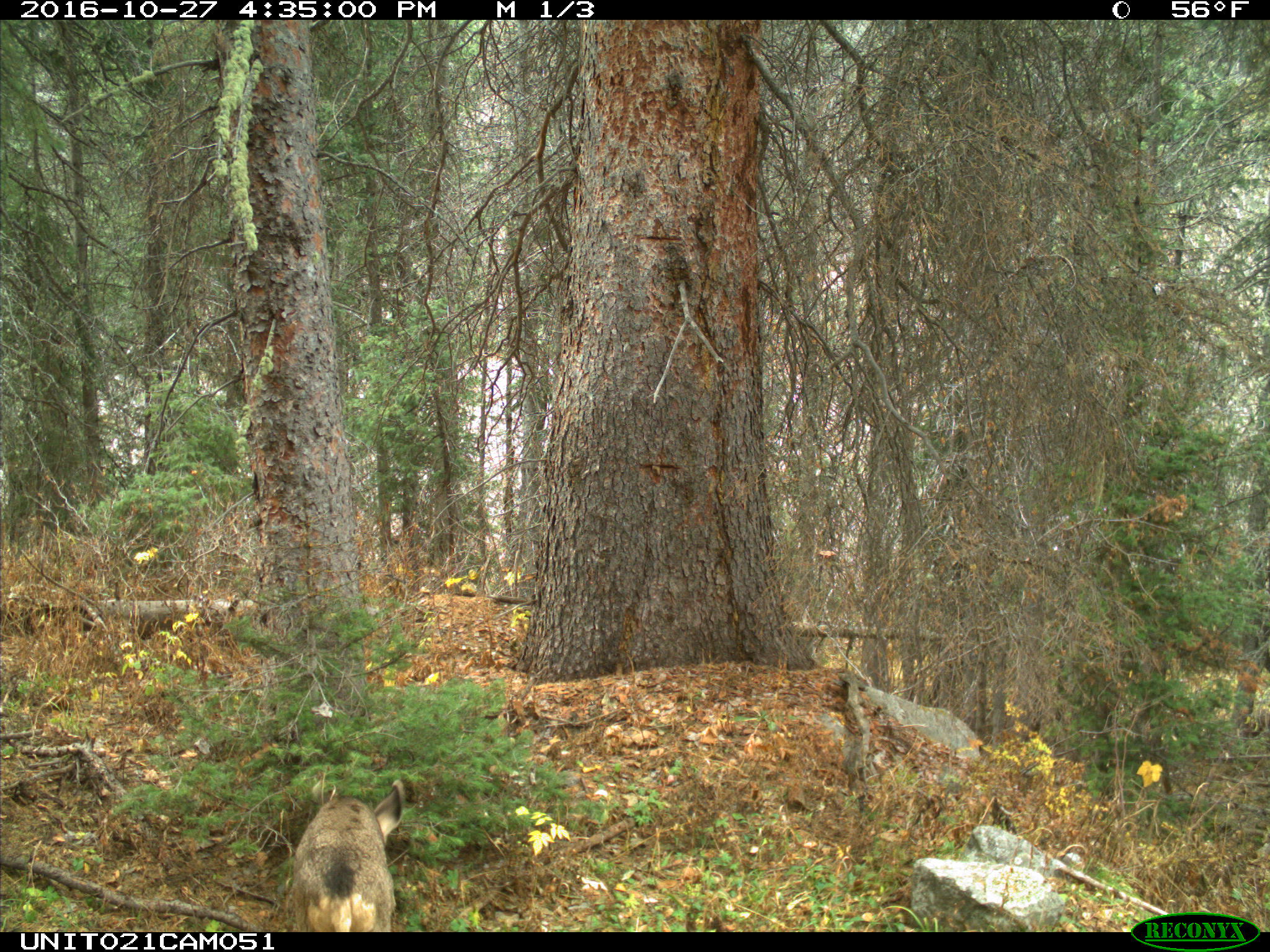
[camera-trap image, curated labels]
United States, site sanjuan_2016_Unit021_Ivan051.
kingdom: Animalia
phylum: Chordata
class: Mammalia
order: Artiodactyla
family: Cervidae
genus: Odocoileus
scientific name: Odocoileus hemionus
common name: mule deer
Odocoileus hemionus (mule deer).